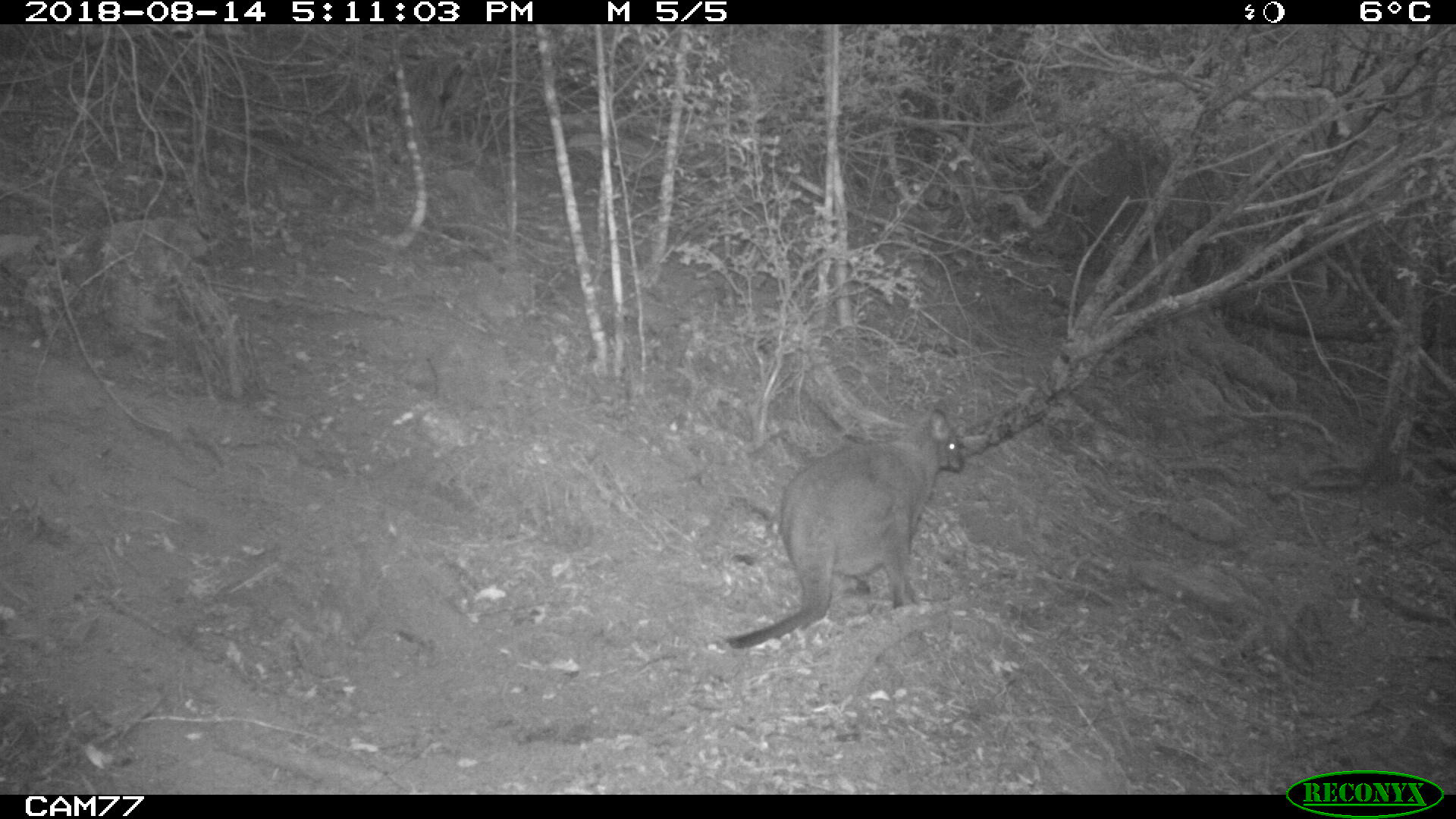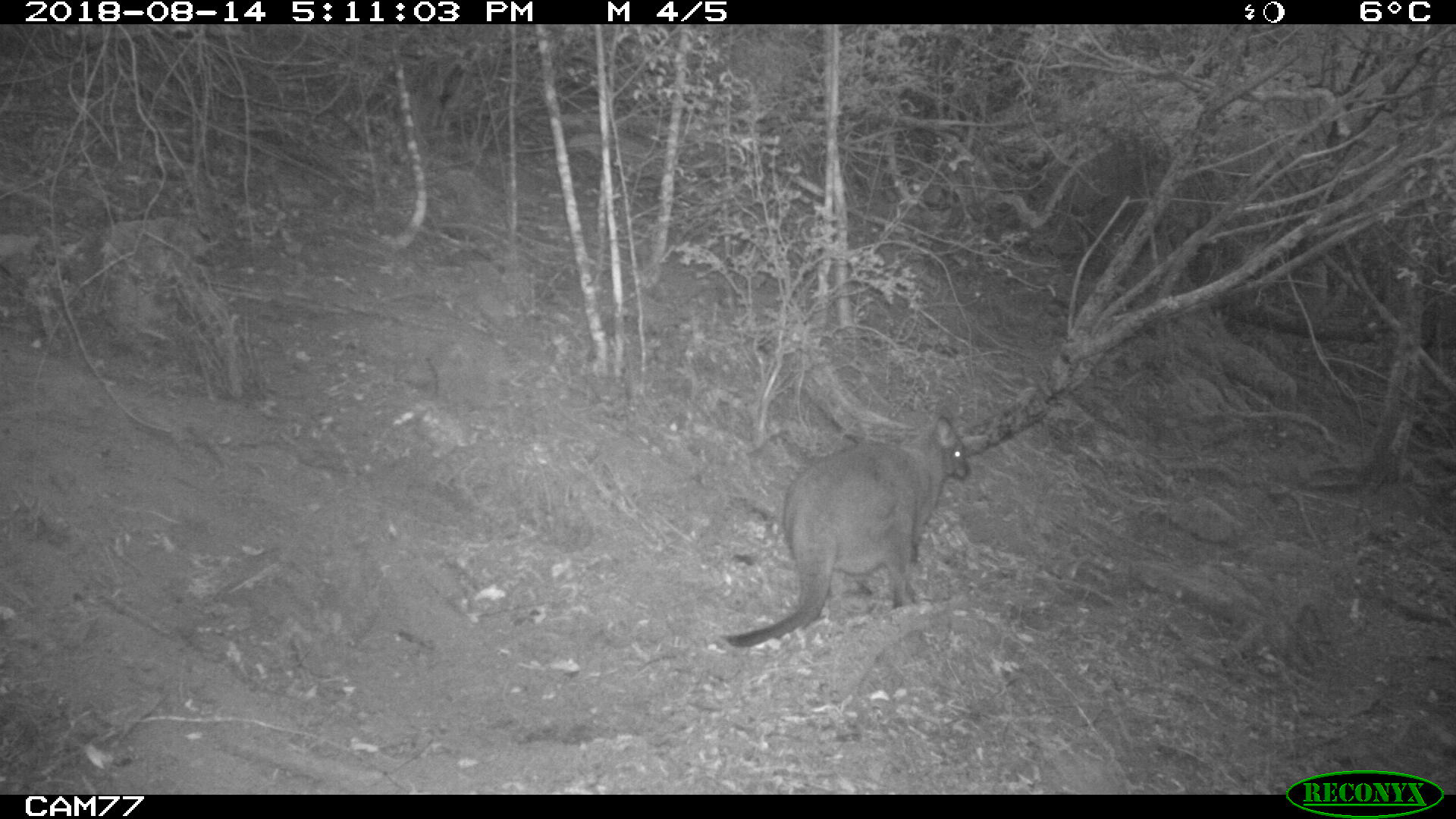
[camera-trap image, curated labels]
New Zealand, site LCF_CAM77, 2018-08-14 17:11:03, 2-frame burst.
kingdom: Animalia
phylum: Chordata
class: Mammalia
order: Diprotodontia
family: Macropodidae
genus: Notamacropus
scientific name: Notamacropus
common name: wallaby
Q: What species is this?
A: Wallaby (Notamacropus).